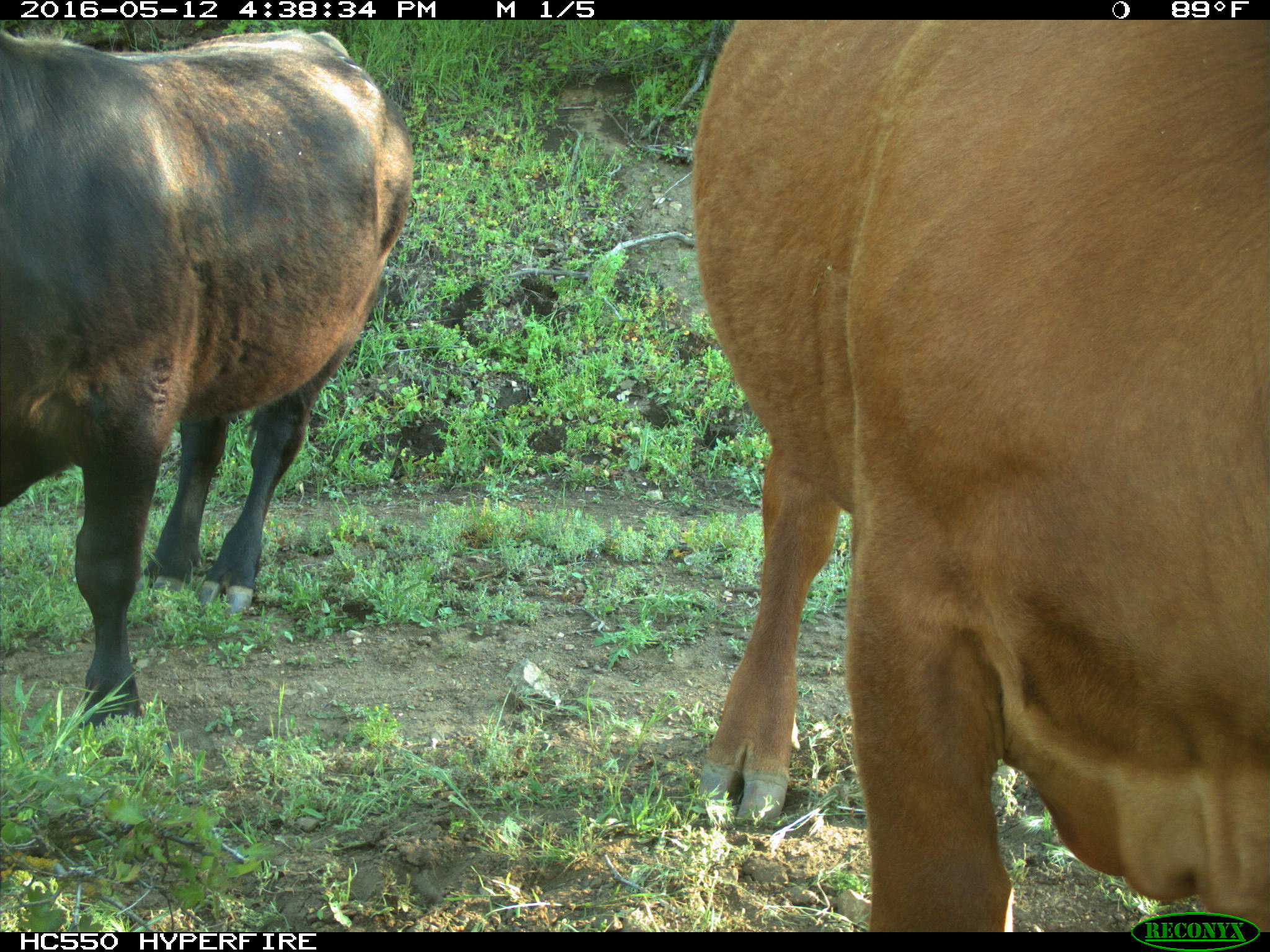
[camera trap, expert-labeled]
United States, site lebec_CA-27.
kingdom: Animalia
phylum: Chordata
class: Mammalia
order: Artiodactyla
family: Bovidae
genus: Bos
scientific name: Bos taurus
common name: domestic cow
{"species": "Bos taurus (domestic cow)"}